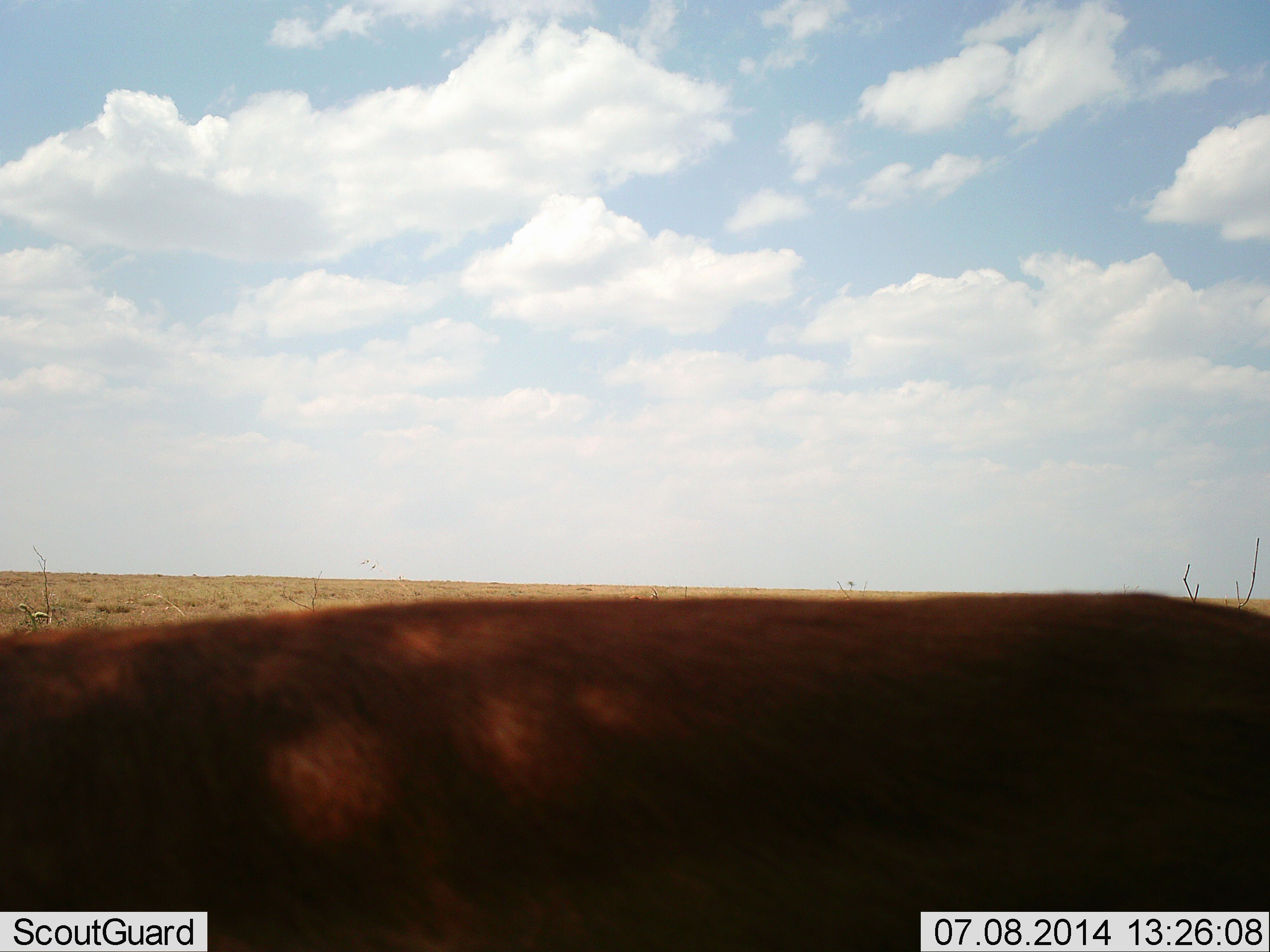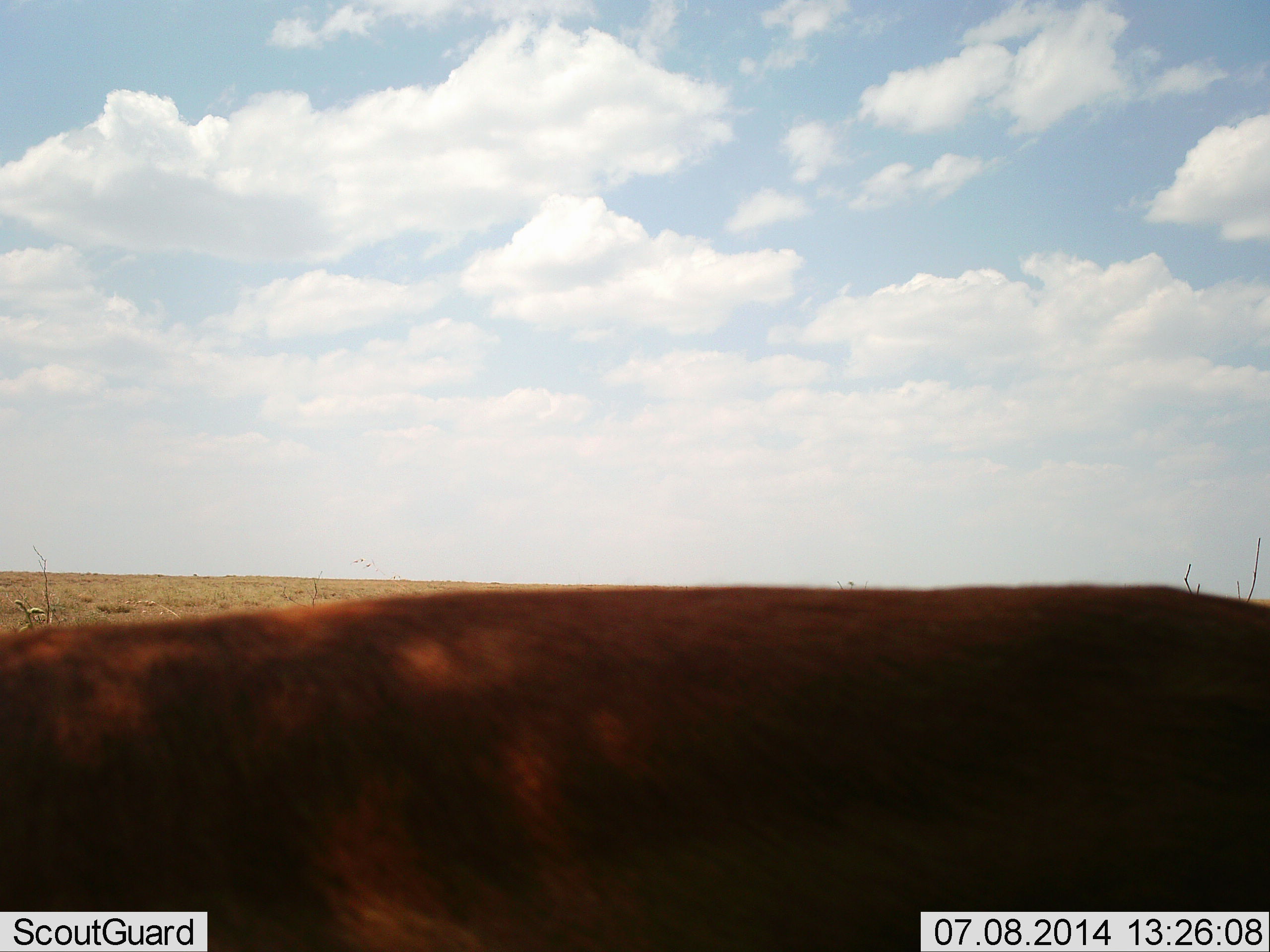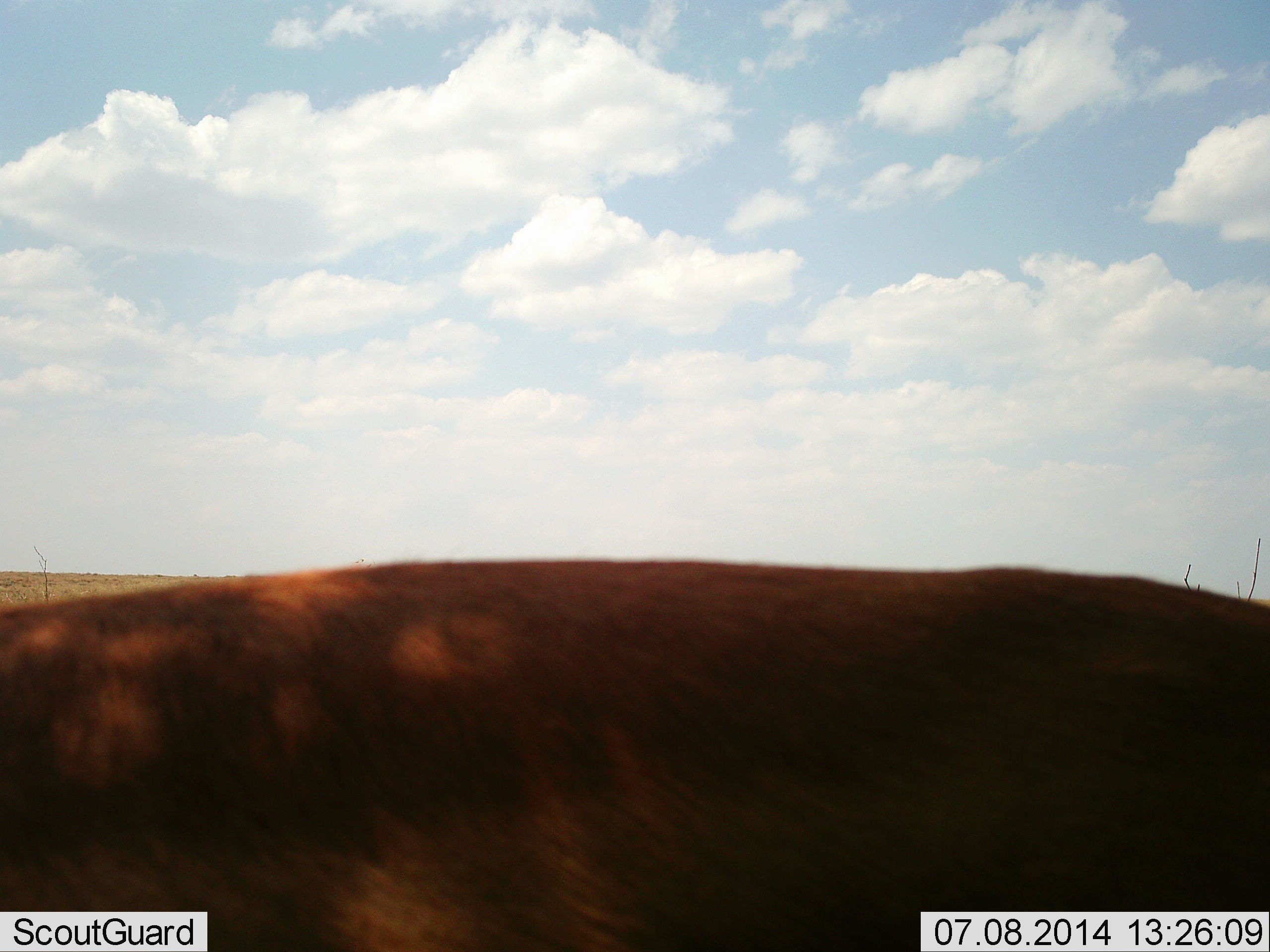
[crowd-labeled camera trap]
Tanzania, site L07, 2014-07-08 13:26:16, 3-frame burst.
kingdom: Animalia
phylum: Chordata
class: Mammalia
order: Artiodactyla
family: Bovidae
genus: Aepyceros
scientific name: Aepyceros melampus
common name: impala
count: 1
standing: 83%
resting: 17%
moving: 0%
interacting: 0%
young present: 0%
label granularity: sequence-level